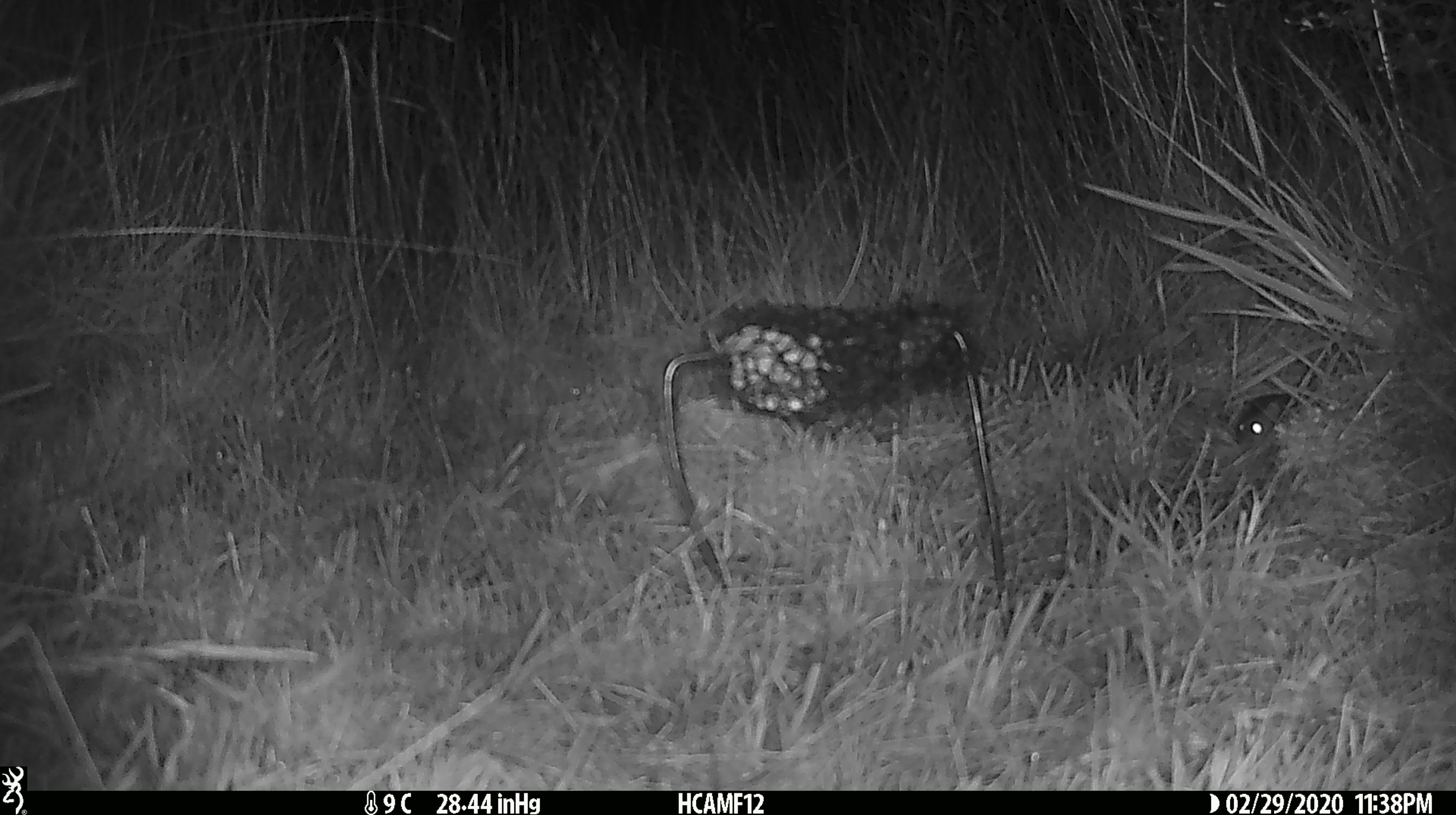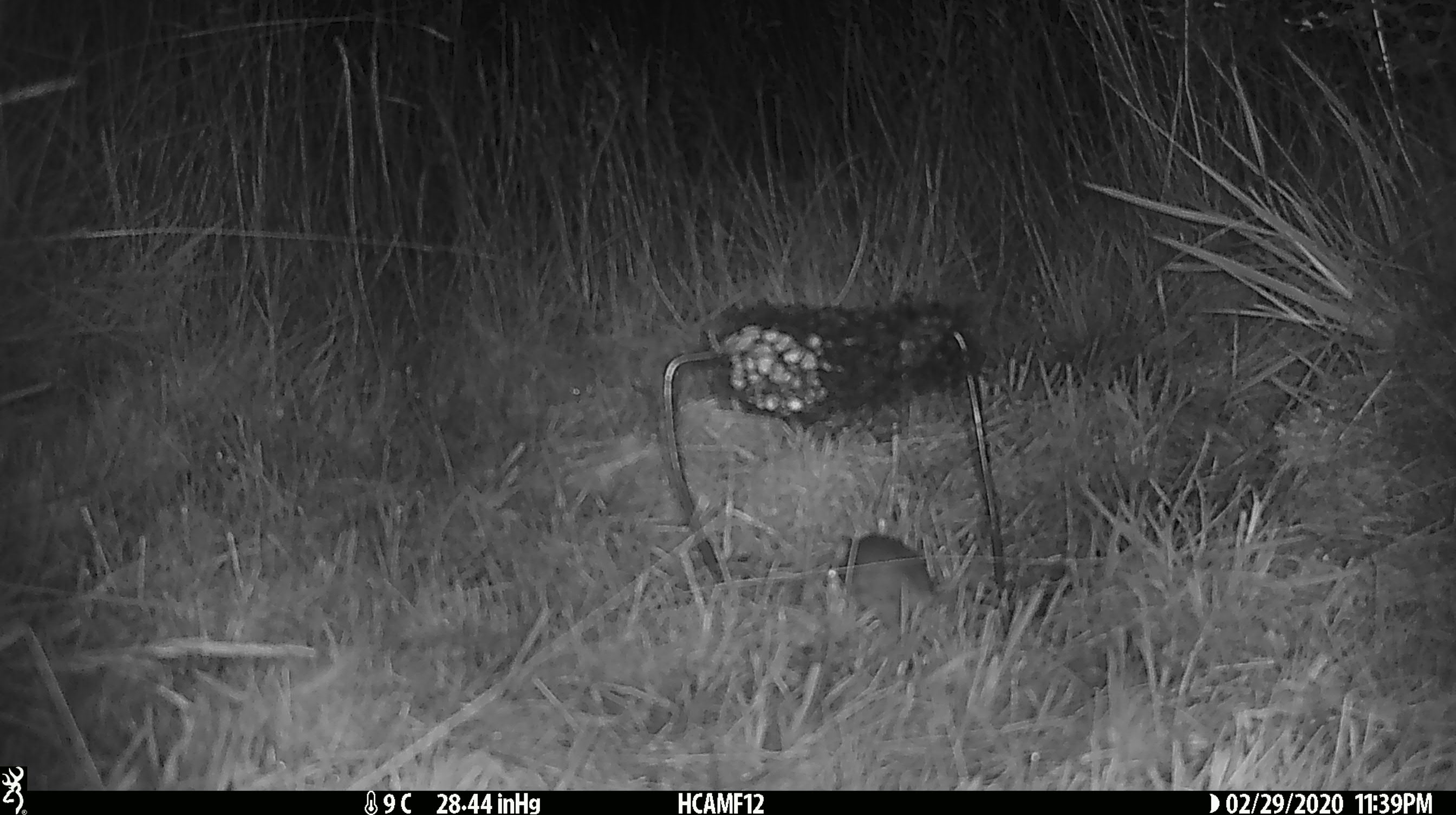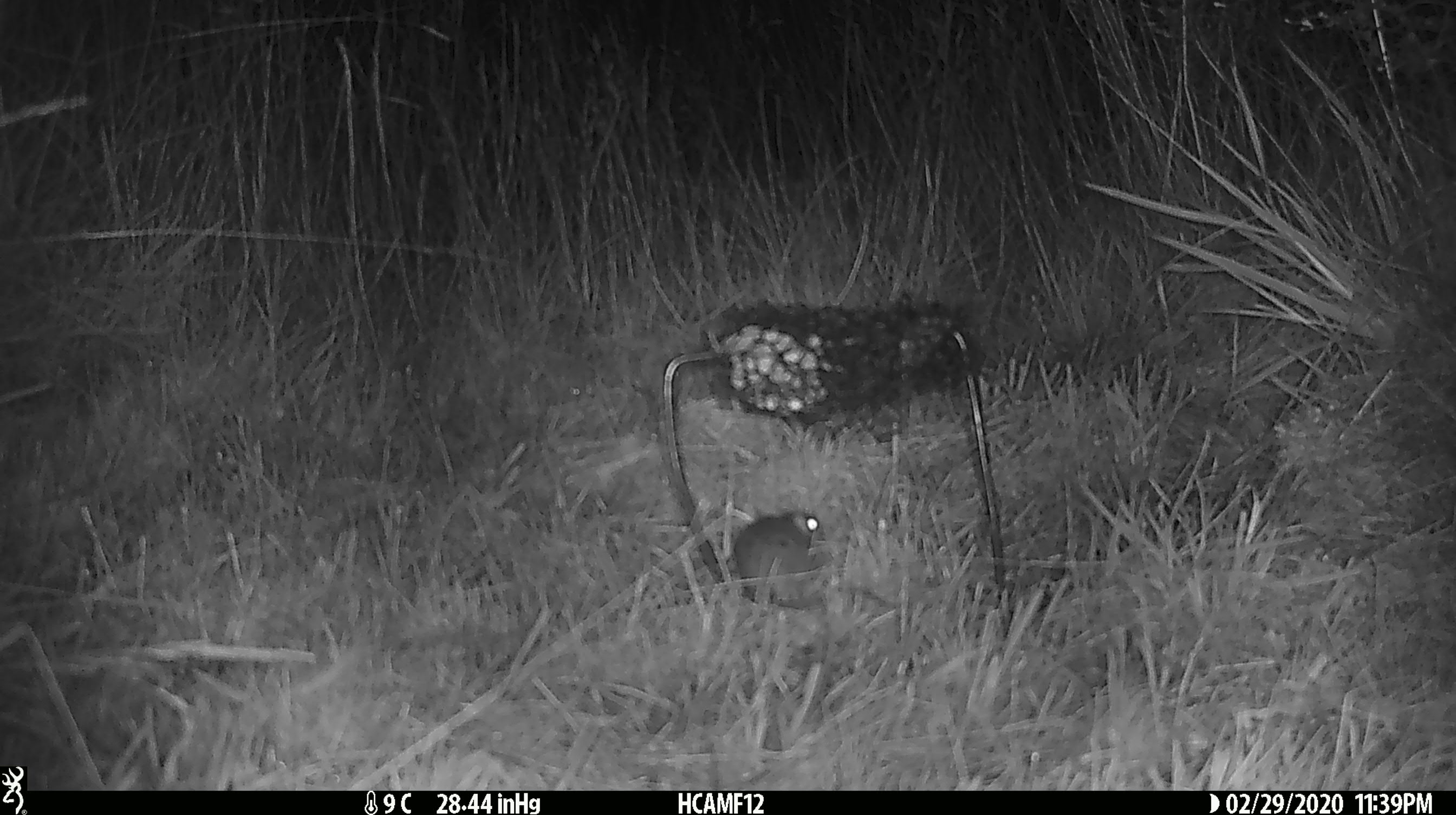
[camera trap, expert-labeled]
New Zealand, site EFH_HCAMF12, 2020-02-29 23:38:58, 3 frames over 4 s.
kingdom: Animalia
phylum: Chordata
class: Mammalia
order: Rodentia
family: Muridae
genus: Mus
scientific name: Mus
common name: mouse